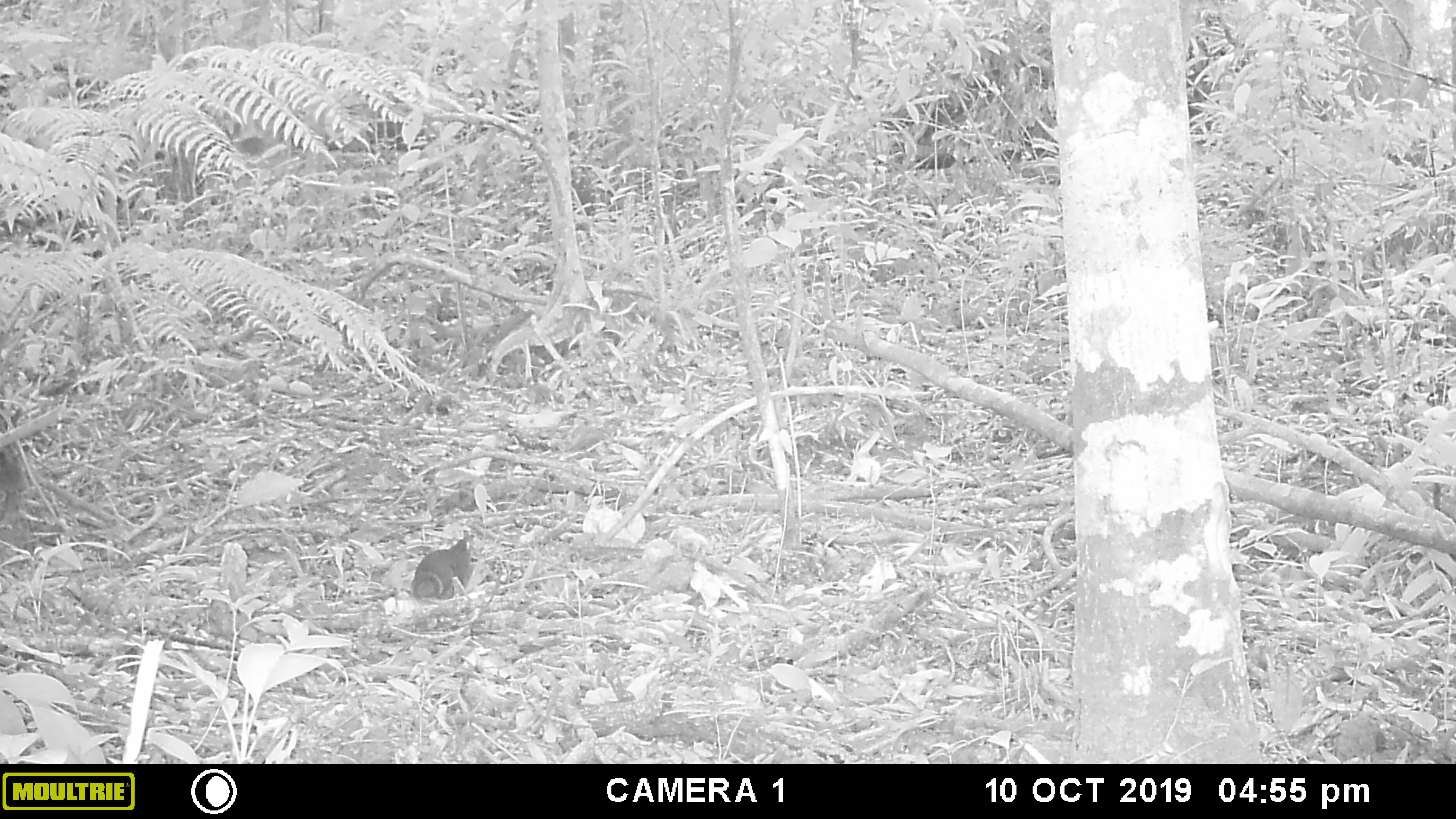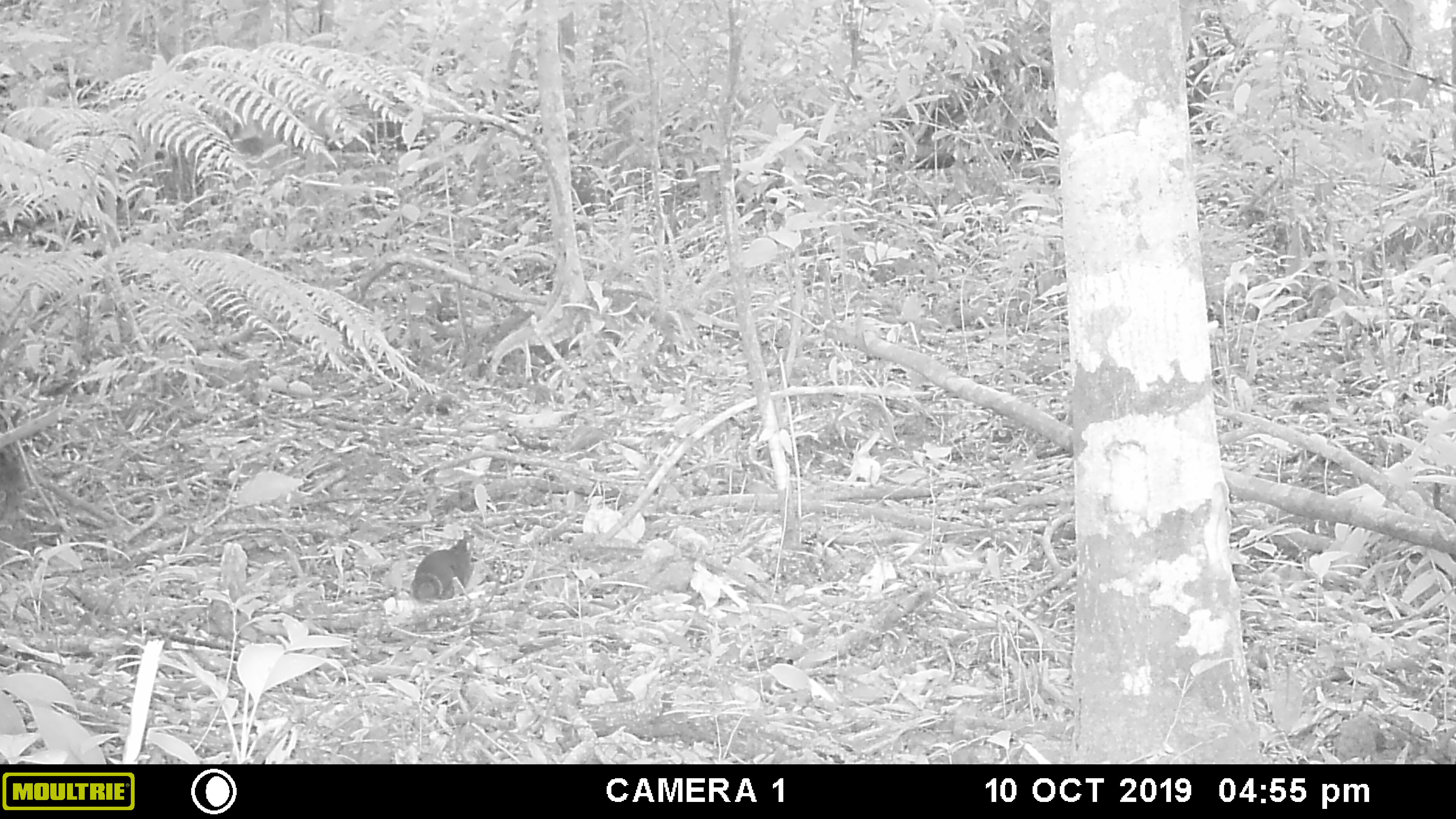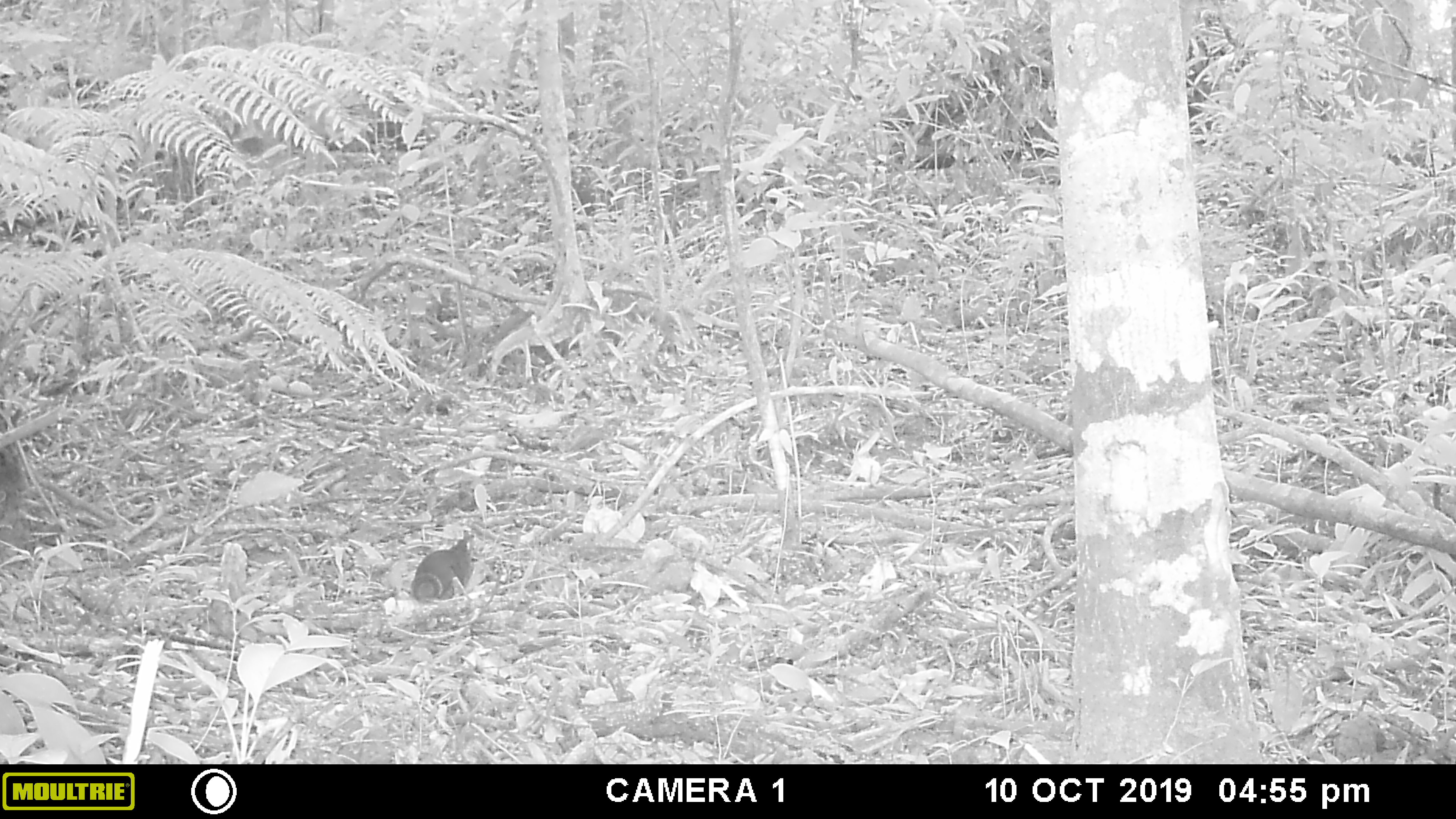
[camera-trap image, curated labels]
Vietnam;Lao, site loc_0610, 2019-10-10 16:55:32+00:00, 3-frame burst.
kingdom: Animalia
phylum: Chordata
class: Mammalia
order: Rodentia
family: Sciuridae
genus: Dremomys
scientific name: Dremomys rufigenis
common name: red-cheeked squirrel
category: red cheeked squirrel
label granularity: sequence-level